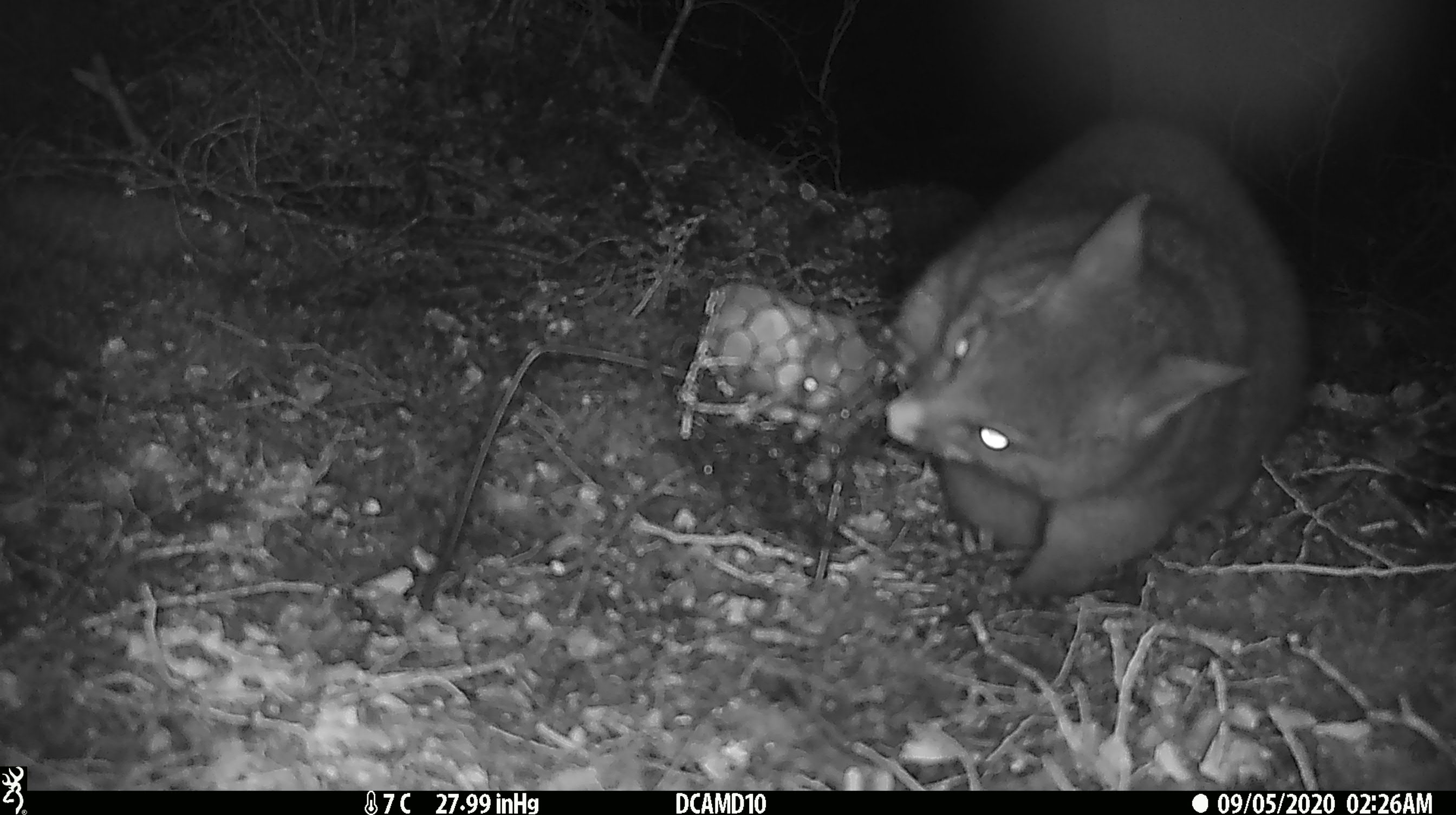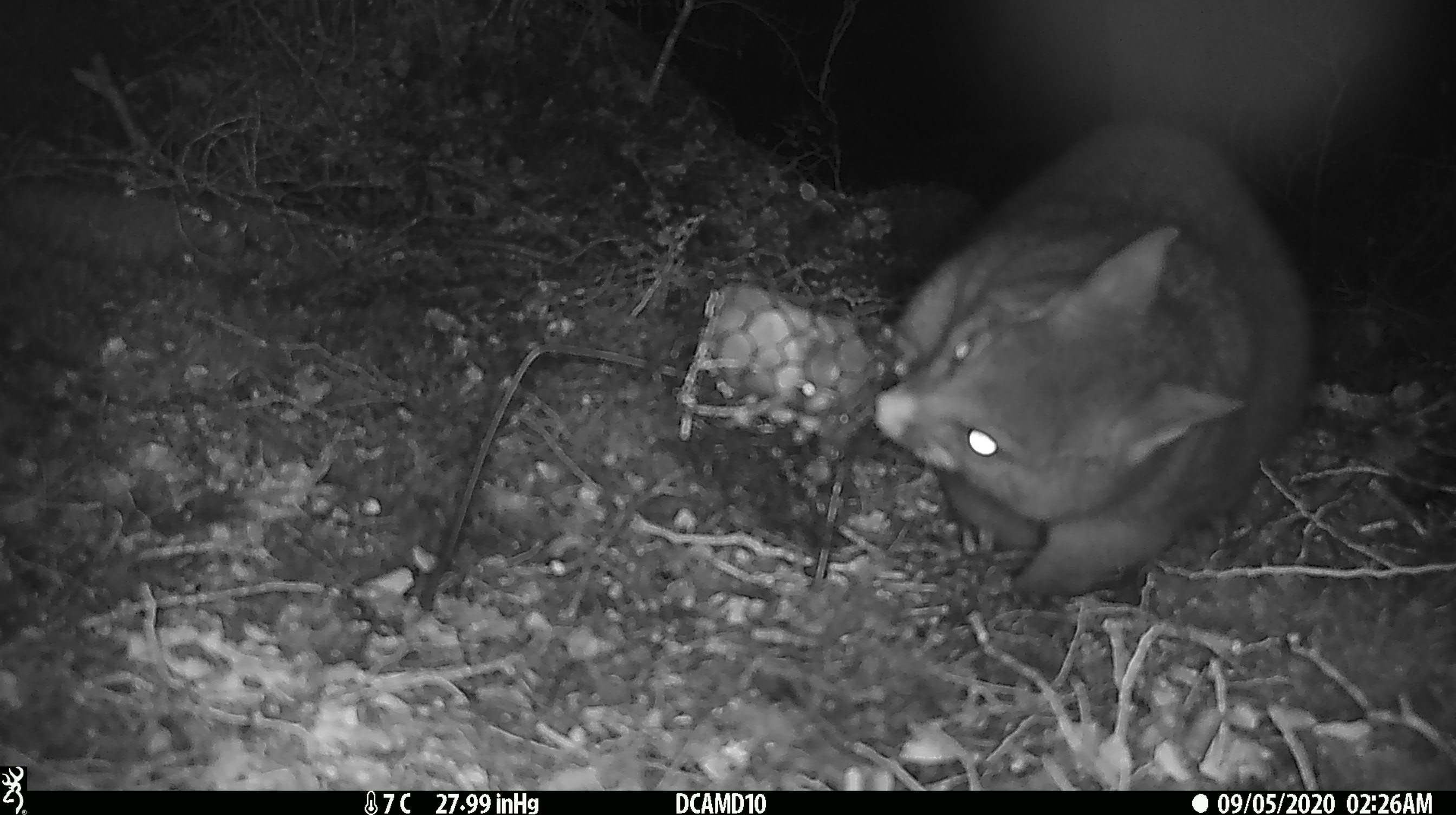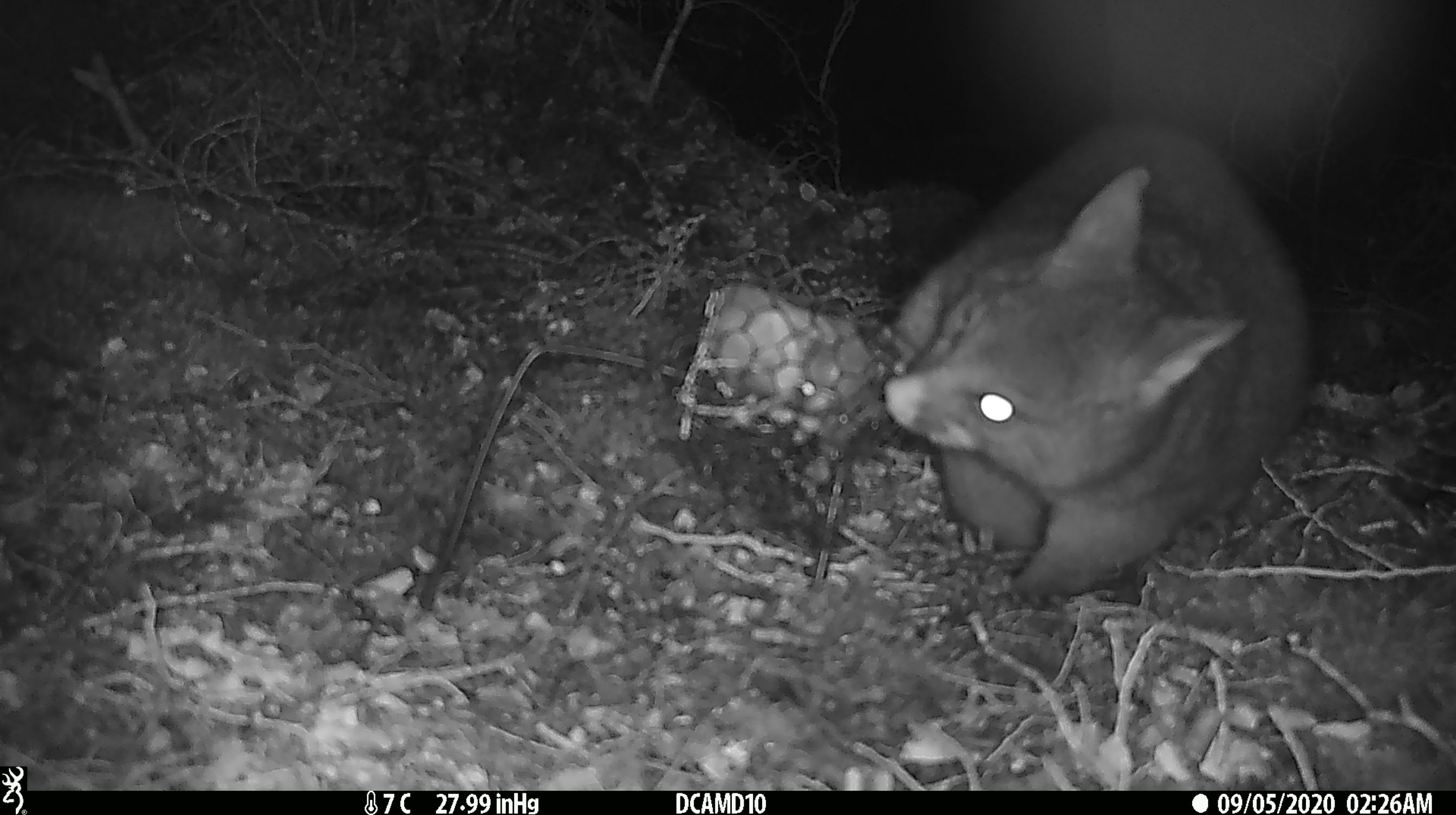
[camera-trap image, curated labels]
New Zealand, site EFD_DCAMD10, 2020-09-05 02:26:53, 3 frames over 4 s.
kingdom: Animalia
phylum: Chordata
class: Mammalia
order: Diprotodontia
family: Phalangeridae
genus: Trichosurus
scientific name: Trichosurus vulpecula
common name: common brushtail possum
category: possum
Possum (common brushtail possum) (Trichosurus vulpecula).